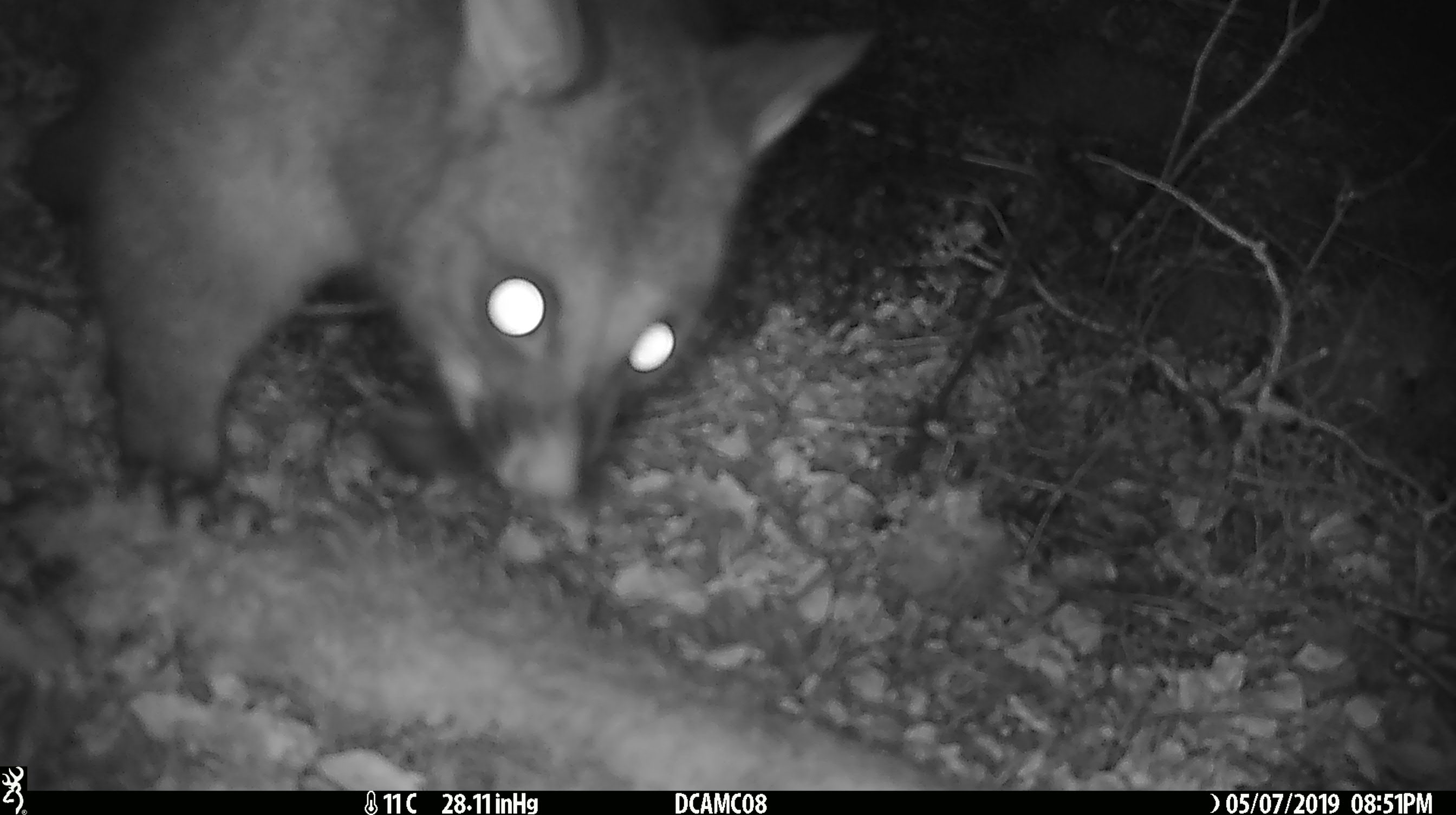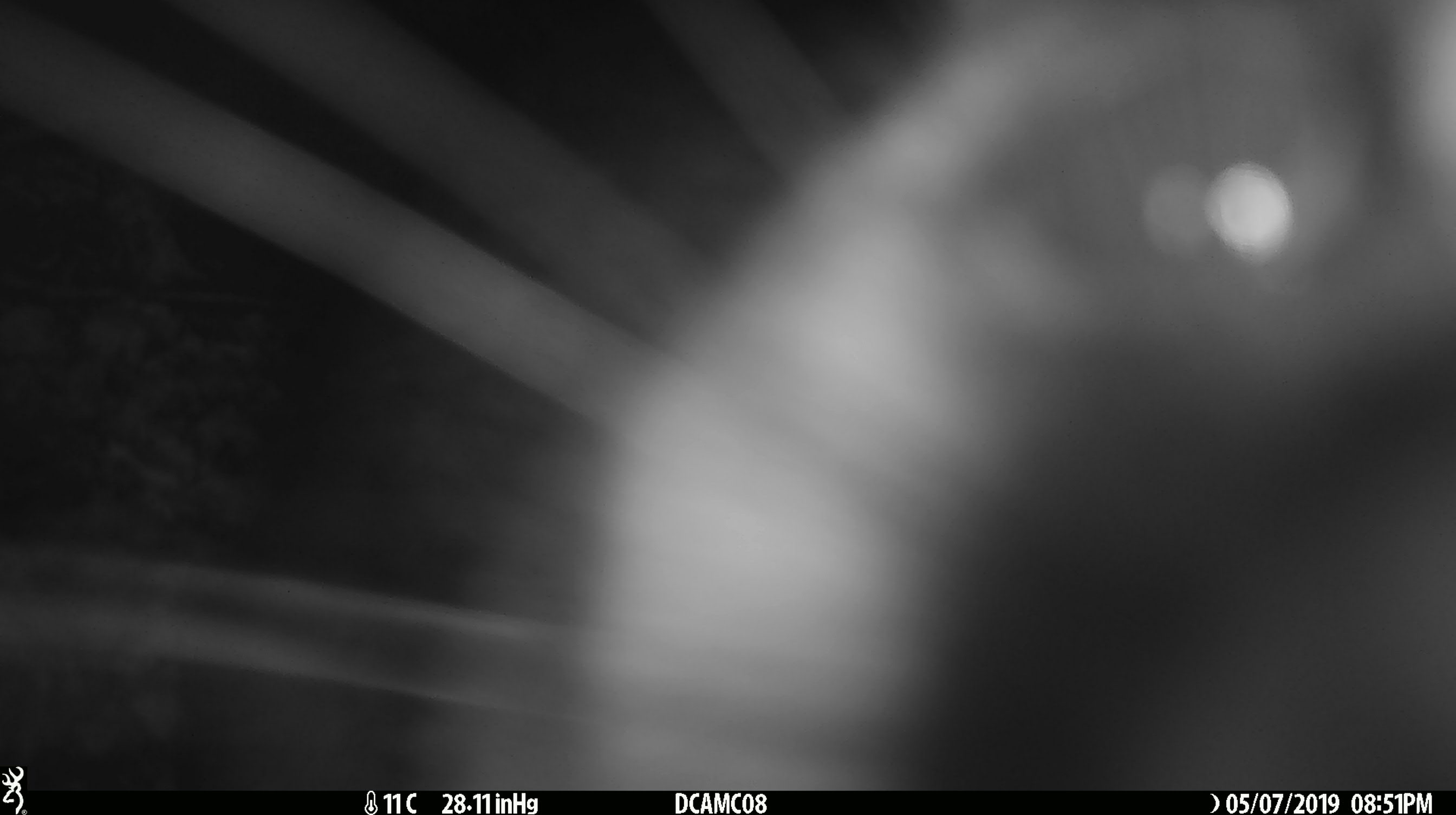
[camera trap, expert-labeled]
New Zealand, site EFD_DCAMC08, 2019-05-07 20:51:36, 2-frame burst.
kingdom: Animalia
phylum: Chordata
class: Mammalia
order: Diprotodontia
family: Phalangeridae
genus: Trichosurus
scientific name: Trichosurus vulpecula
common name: common brushtail possum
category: possum